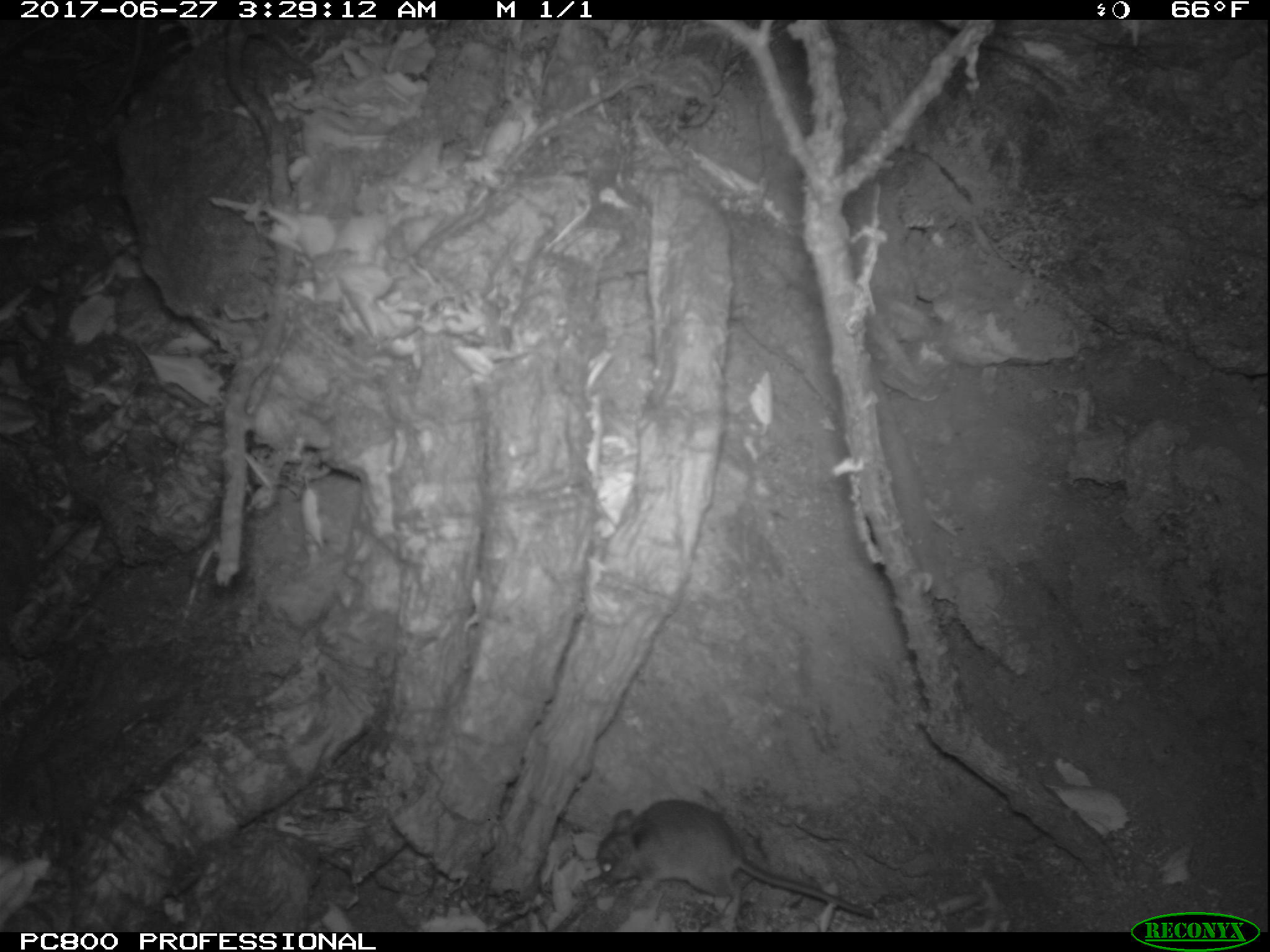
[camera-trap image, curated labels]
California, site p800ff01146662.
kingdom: Animalia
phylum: Chordata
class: Mammalia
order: Rodentia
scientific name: Rodentia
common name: rodent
Rodent (Rodentia).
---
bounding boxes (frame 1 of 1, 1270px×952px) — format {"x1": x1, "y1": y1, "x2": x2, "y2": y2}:
rodent: {"x1": 597, "y1": 798, "x2": 875, "y2": 919}